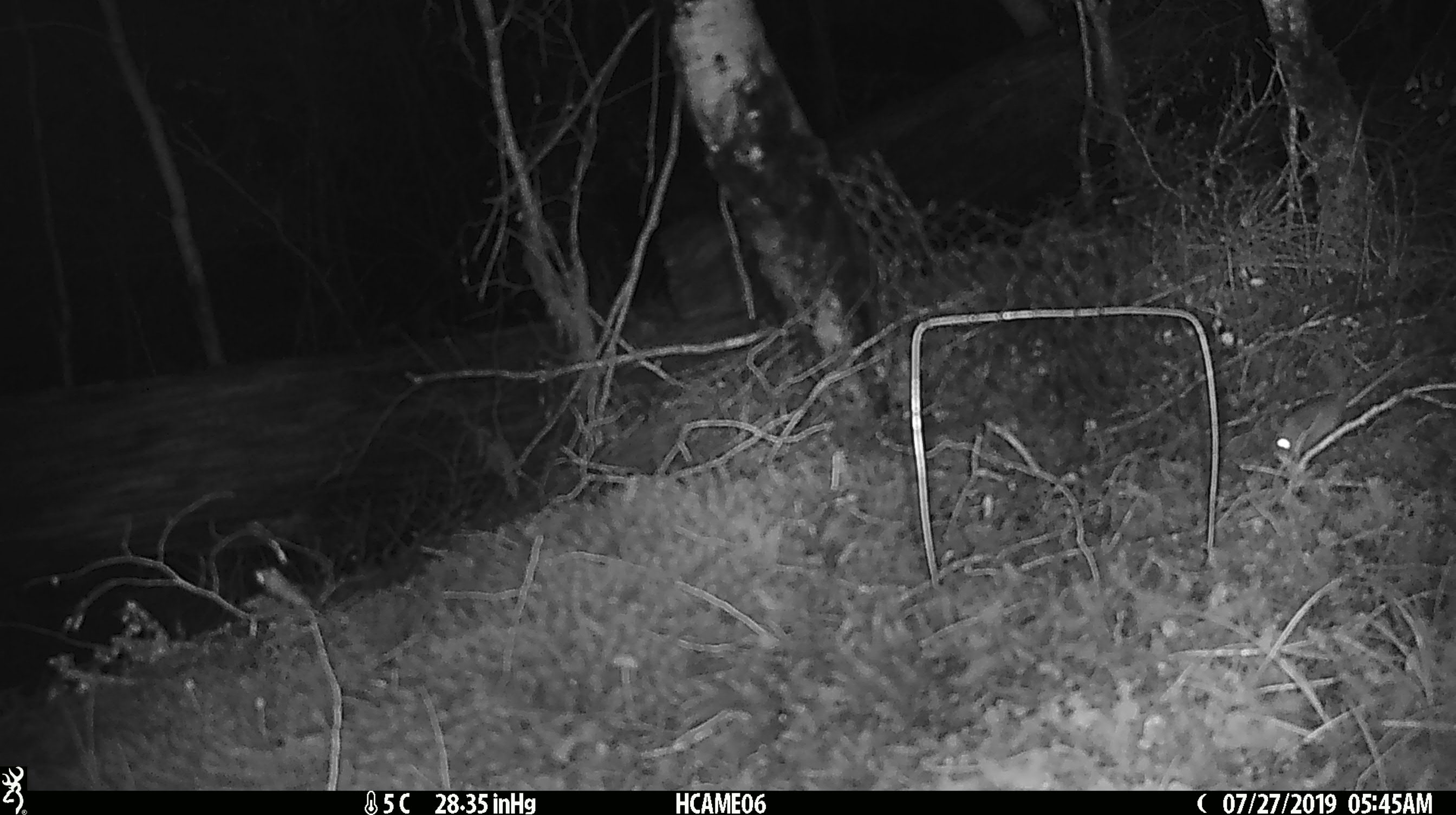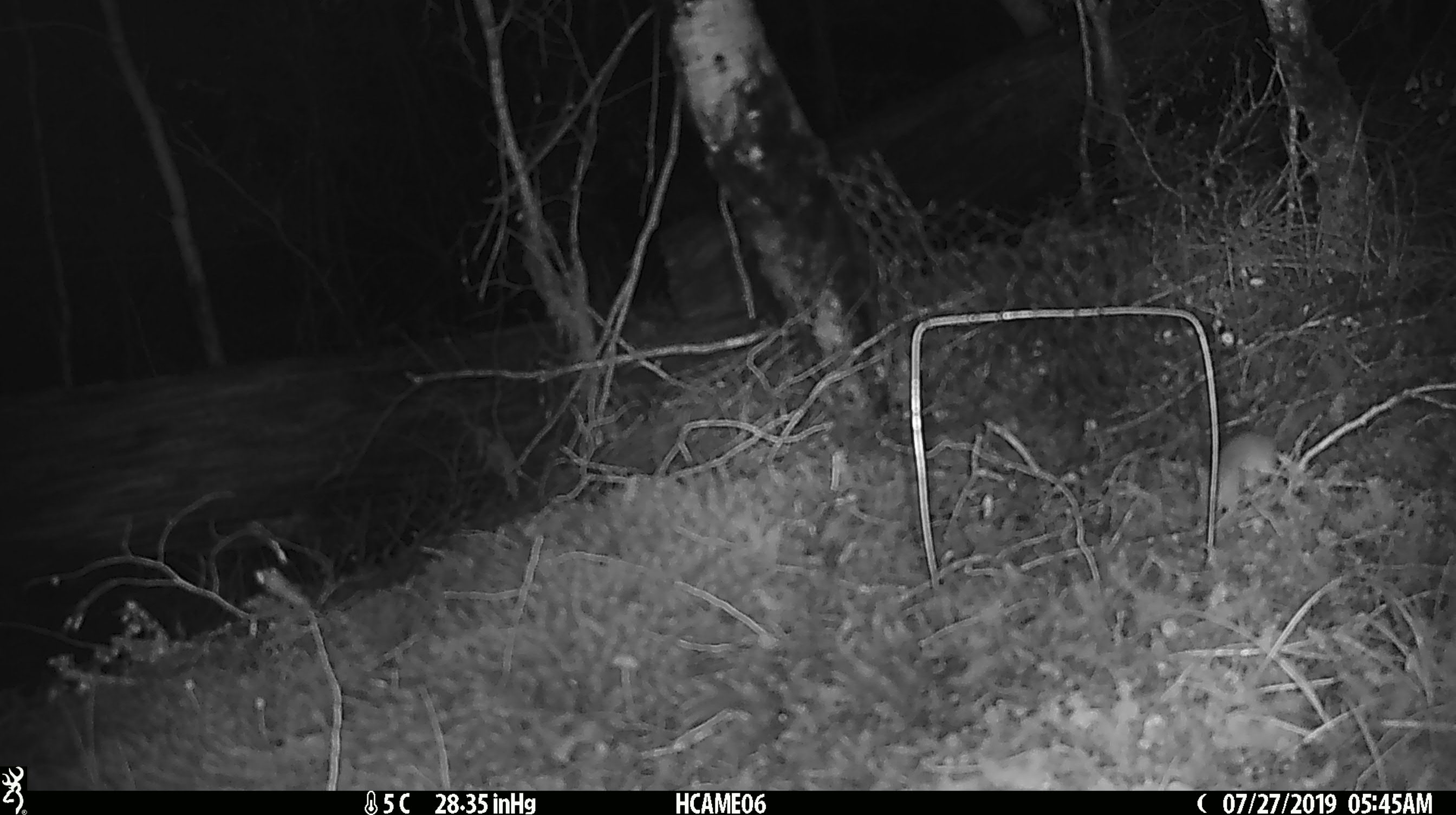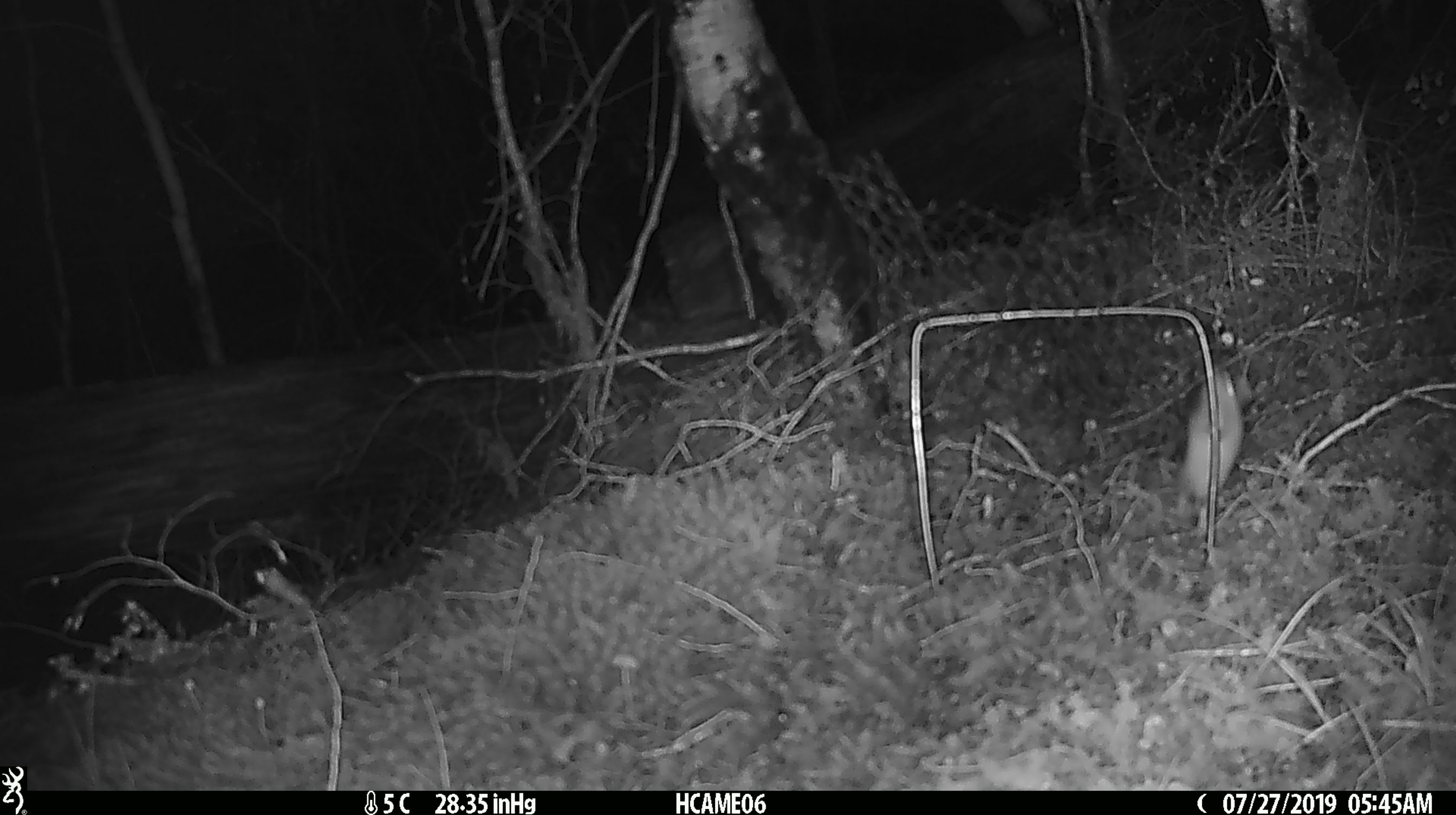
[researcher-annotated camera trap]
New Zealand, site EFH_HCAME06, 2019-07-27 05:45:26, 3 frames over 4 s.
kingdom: Animalia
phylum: Chordata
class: Mammalia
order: Rodentia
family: Muridae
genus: Mus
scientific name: Mus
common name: mouse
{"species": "mouse (Mus)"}